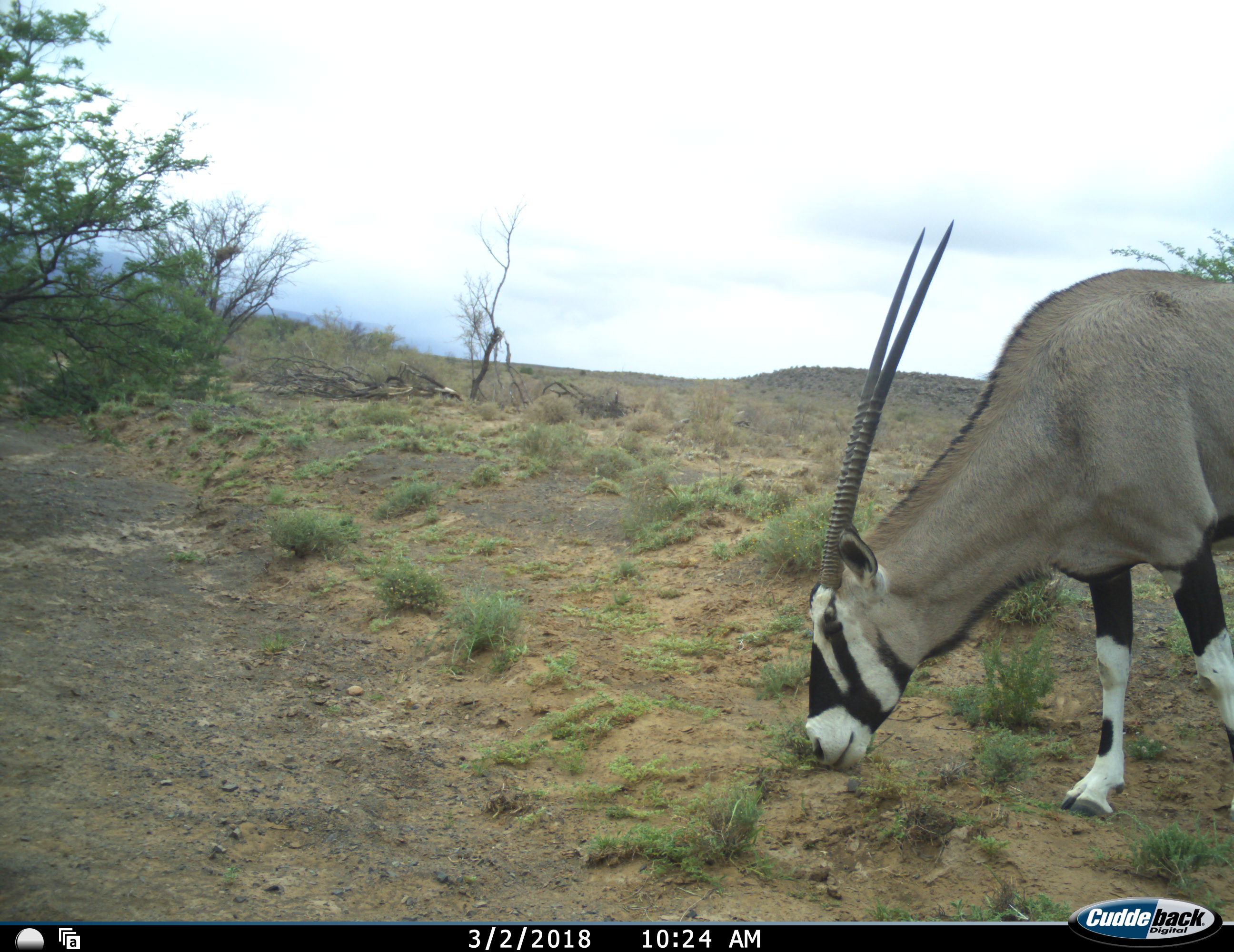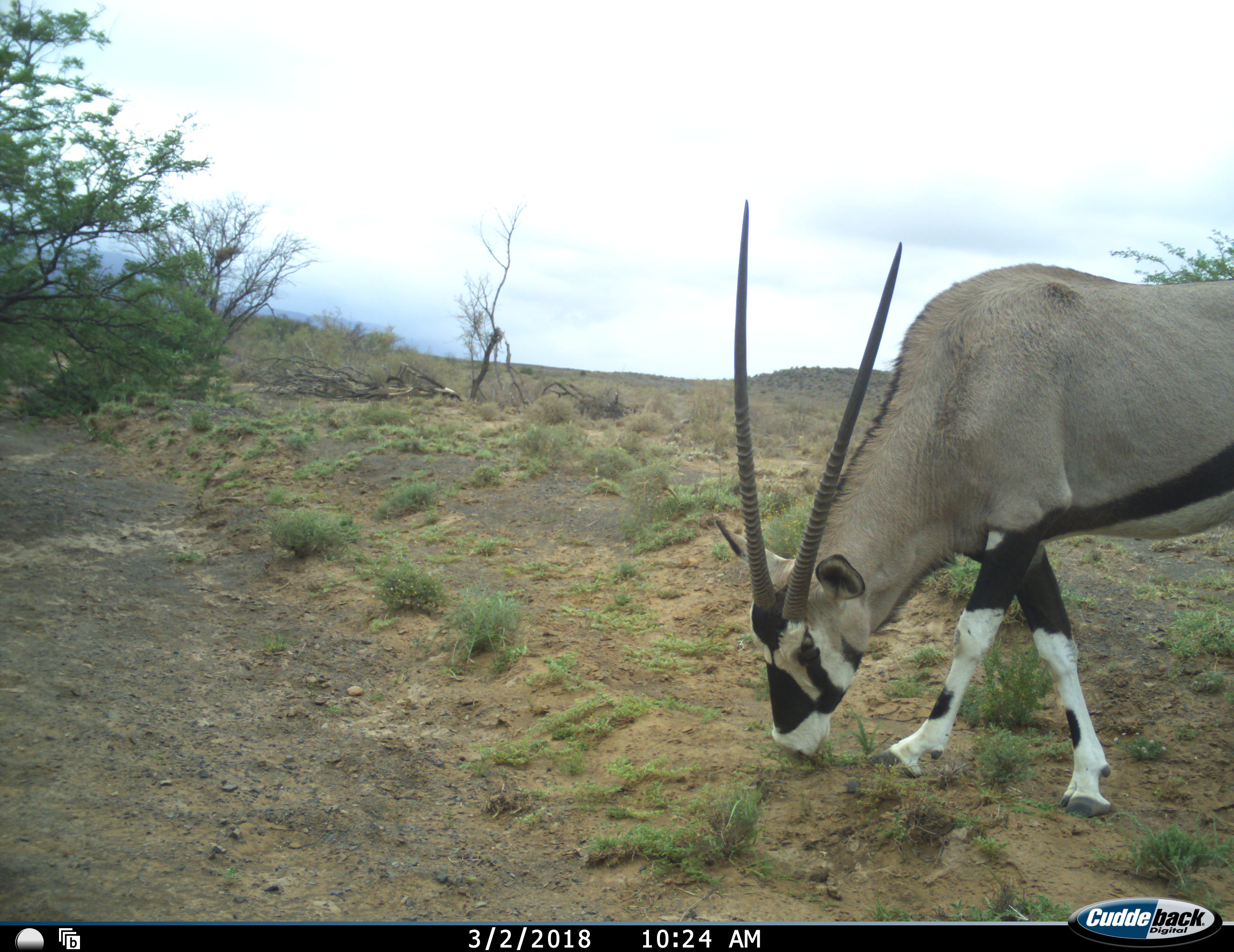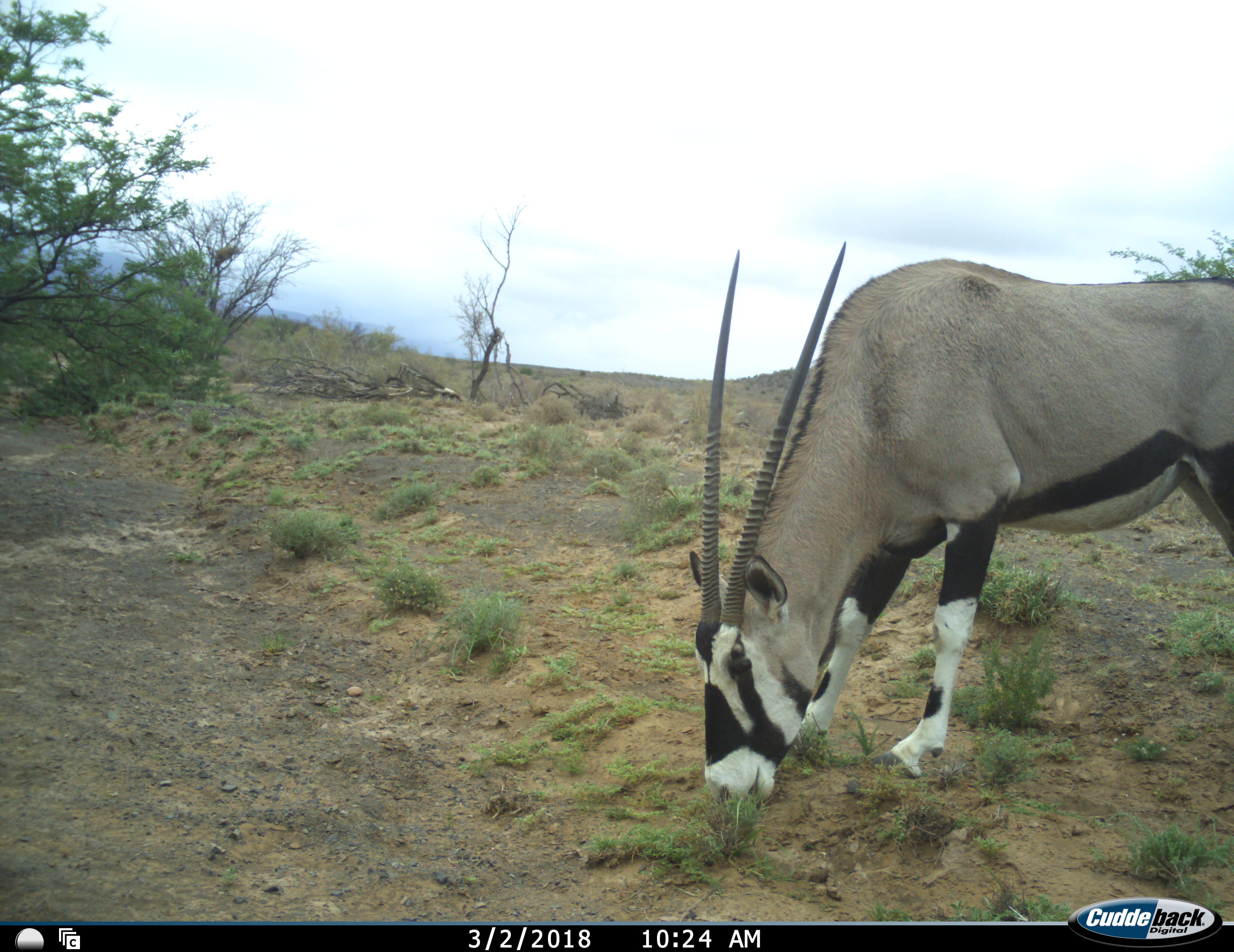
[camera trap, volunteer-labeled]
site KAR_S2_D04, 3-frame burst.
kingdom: Animalia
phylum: Chordata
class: Mammalia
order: Artiodactyla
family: Bovidae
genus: Oryx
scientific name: Oryx gazella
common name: gemsbok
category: oryx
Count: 1.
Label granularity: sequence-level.